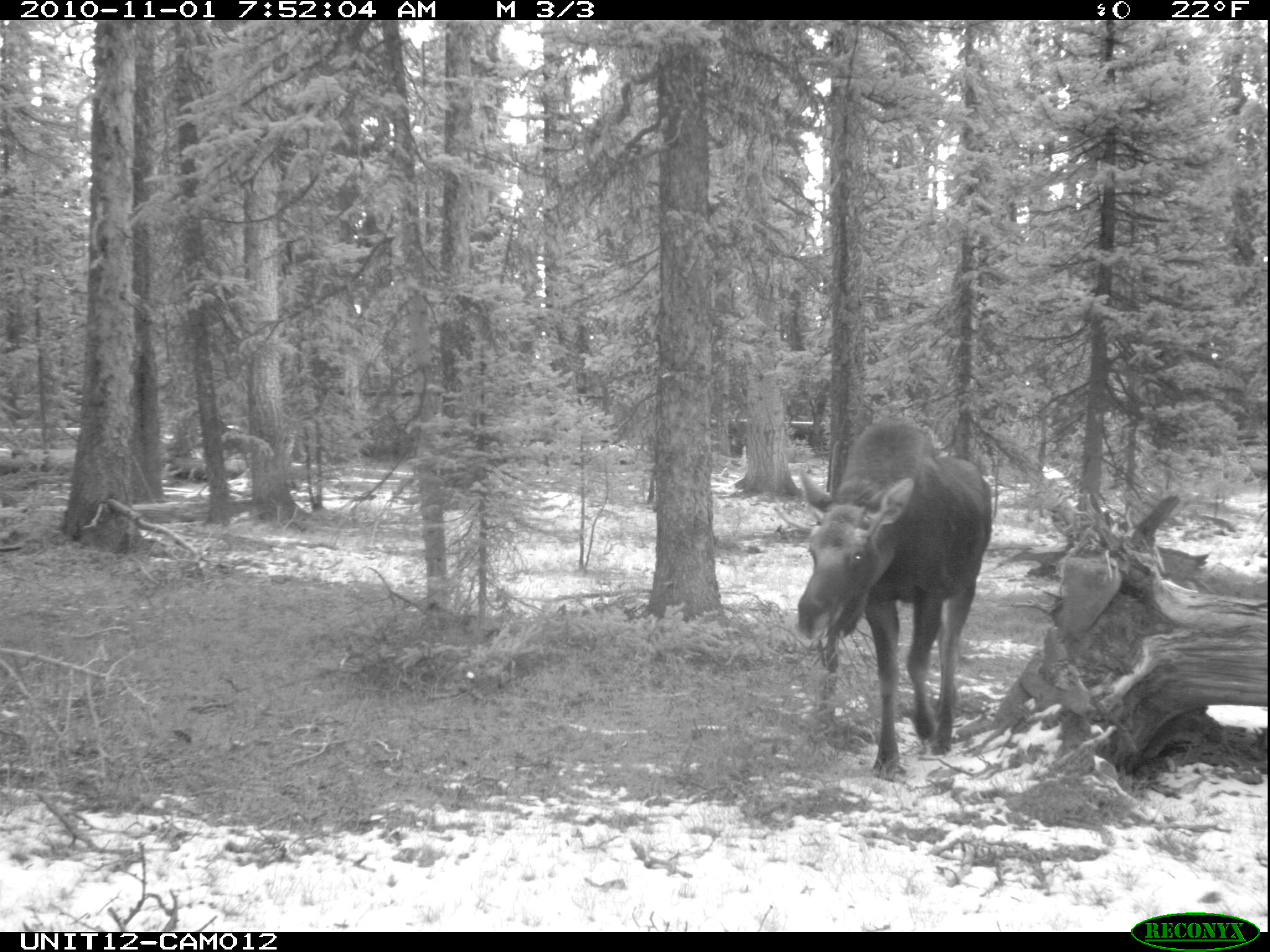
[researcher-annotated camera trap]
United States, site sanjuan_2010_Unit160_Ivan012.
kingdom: Animalia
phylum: Chordata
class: Mammalia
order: Artiodactyla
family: Cervidae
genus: Alces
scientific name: Alces alces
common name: moose